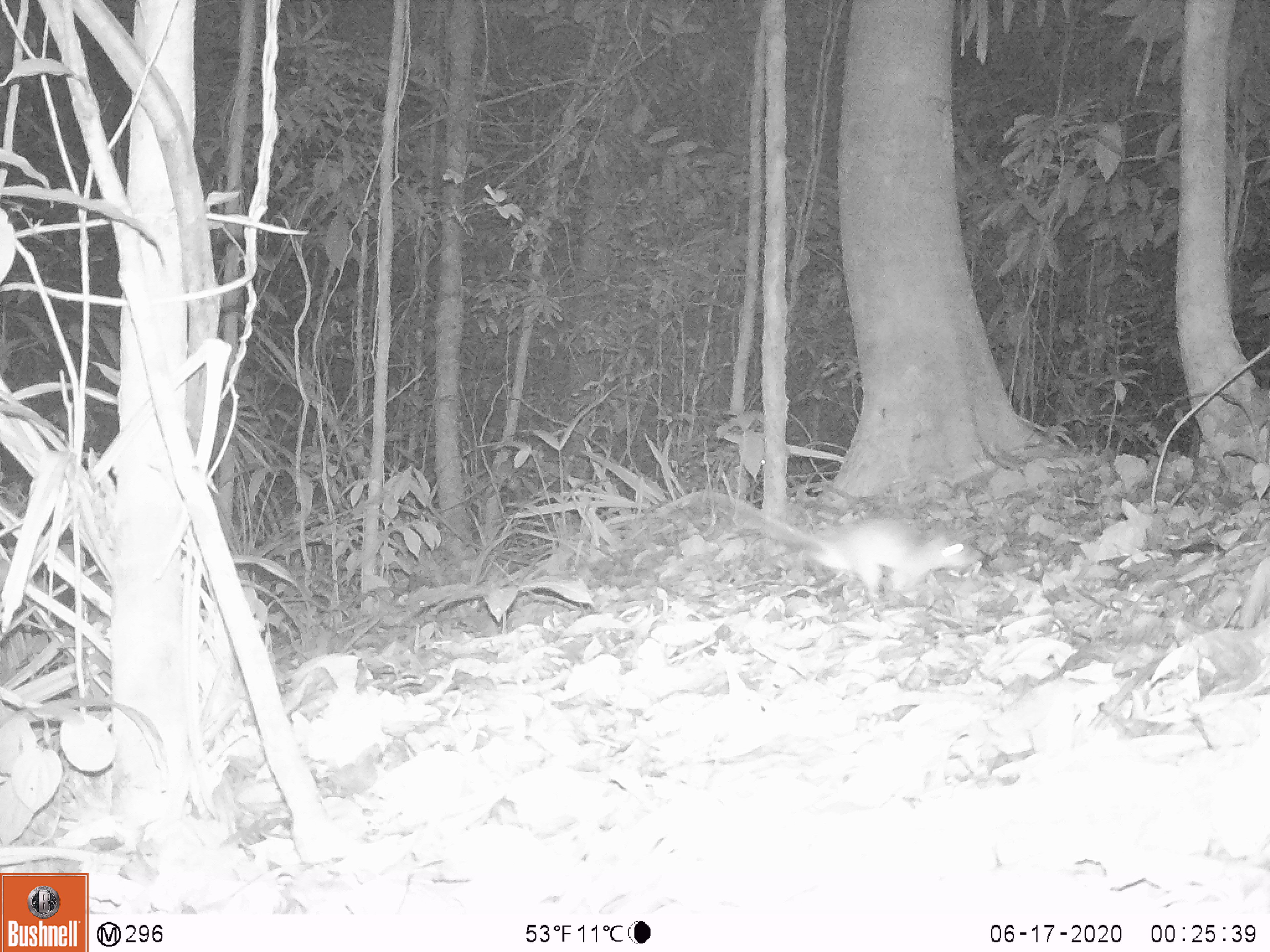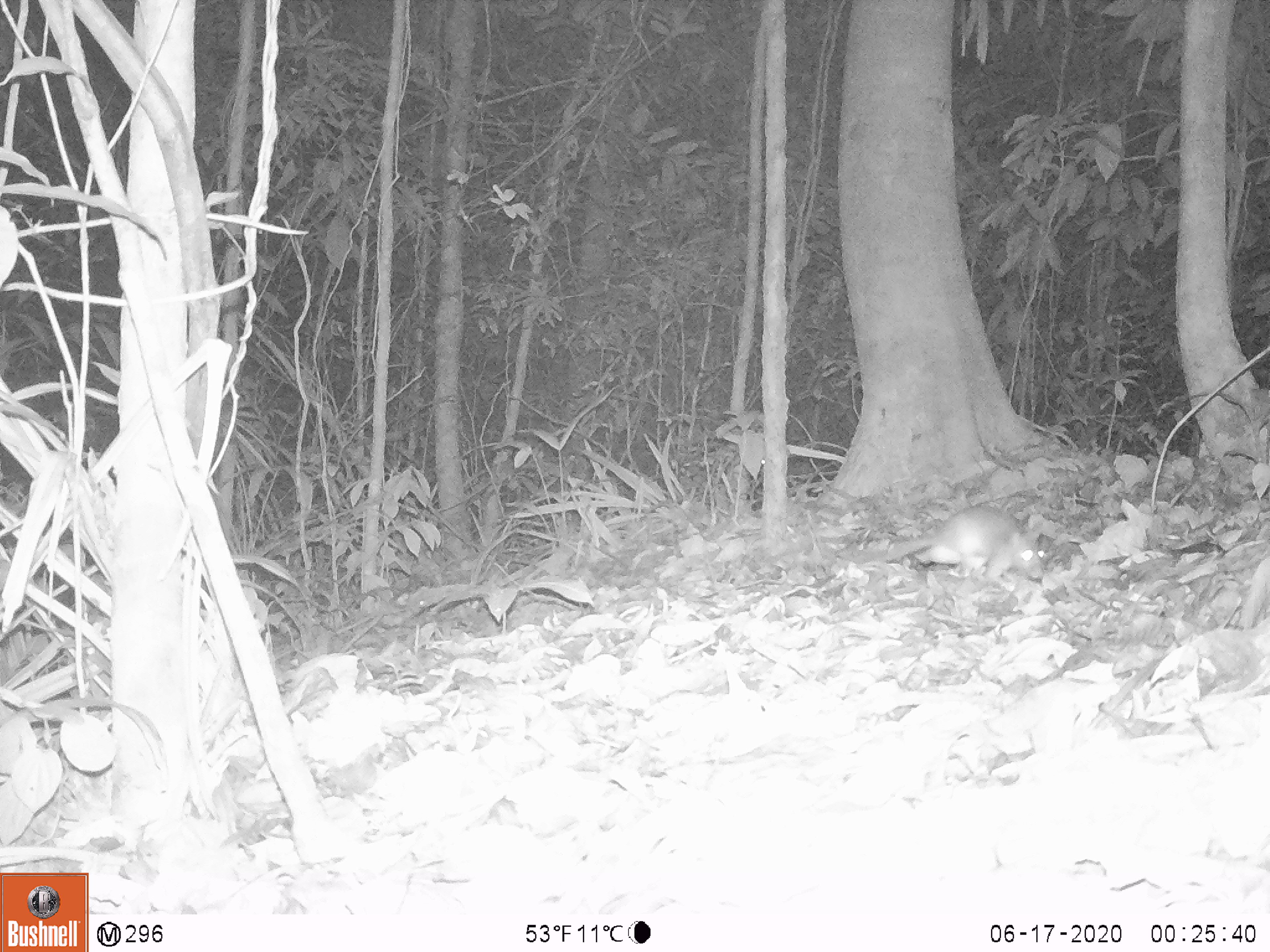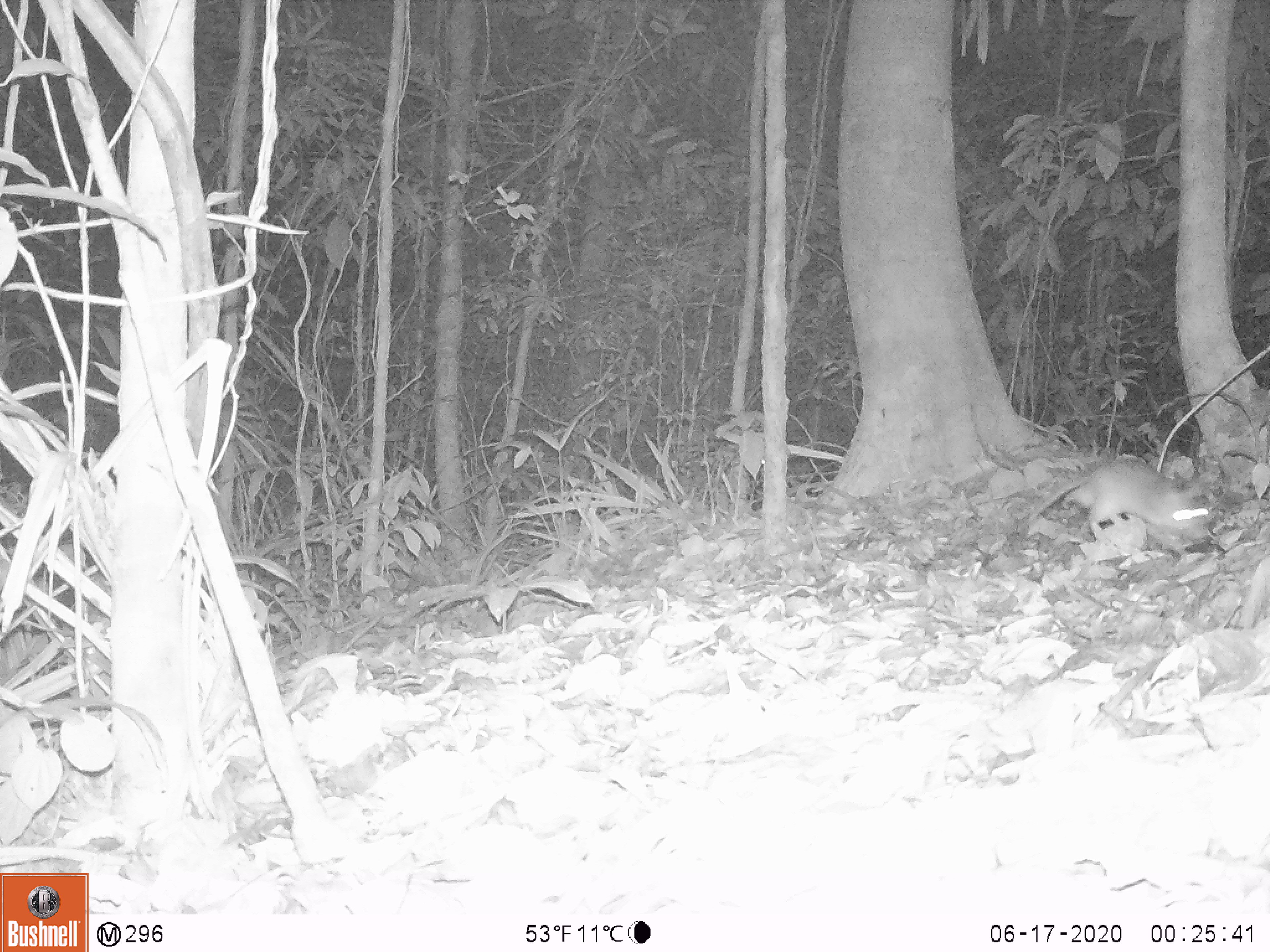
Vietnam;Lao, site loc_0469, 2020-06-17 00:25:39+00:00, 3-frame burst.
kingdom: Animalia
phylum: Chordata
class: Mammalia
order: Rodentia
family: Muridae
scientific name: Muridae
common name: old-world mice and rats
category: unidentified murid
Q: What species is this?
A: Unidentified murid (old-world mice and rats) (Muridae).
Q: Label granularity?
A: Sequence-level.